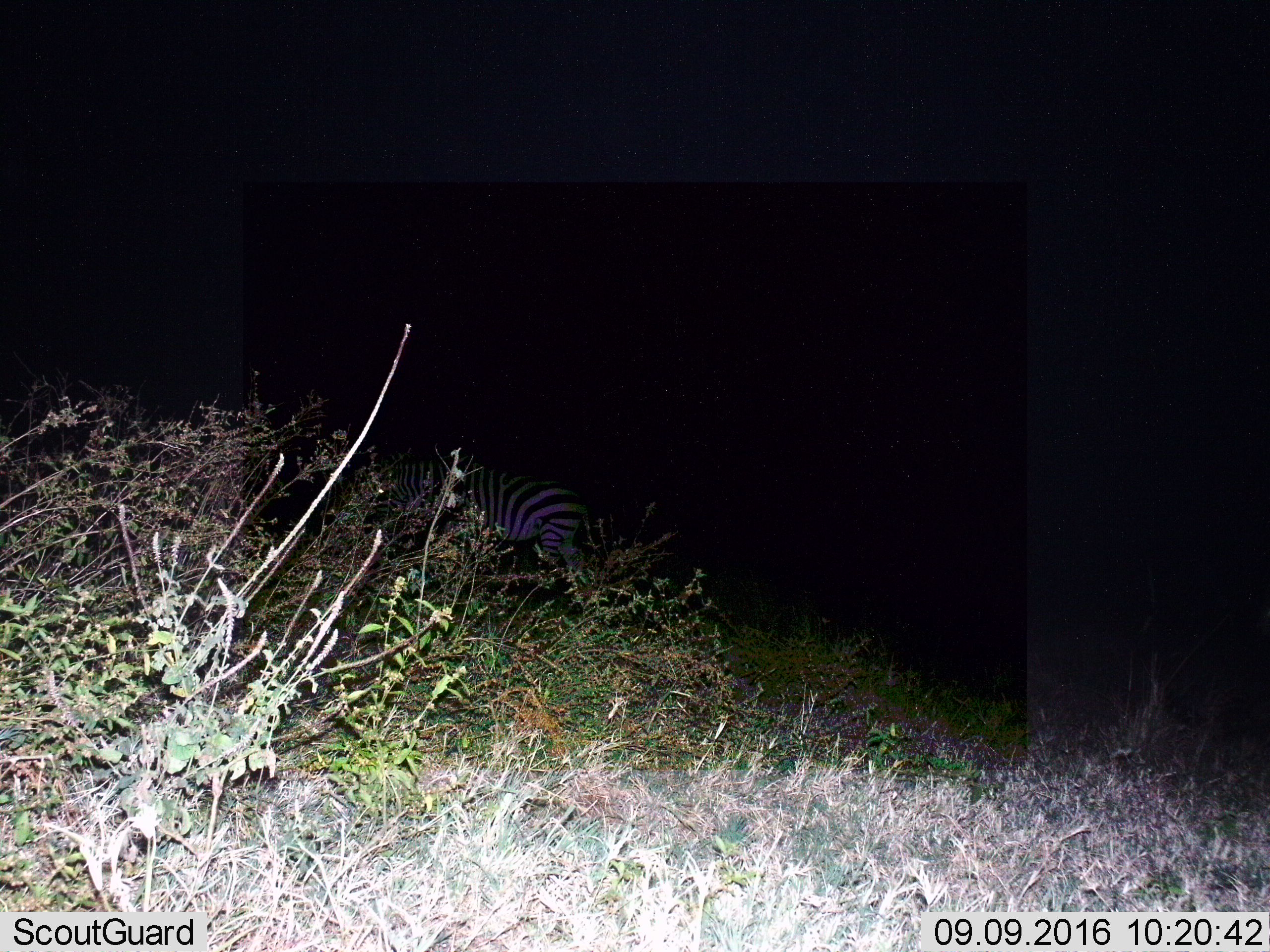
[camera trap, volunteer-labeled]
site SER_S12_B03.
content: unidentified animal